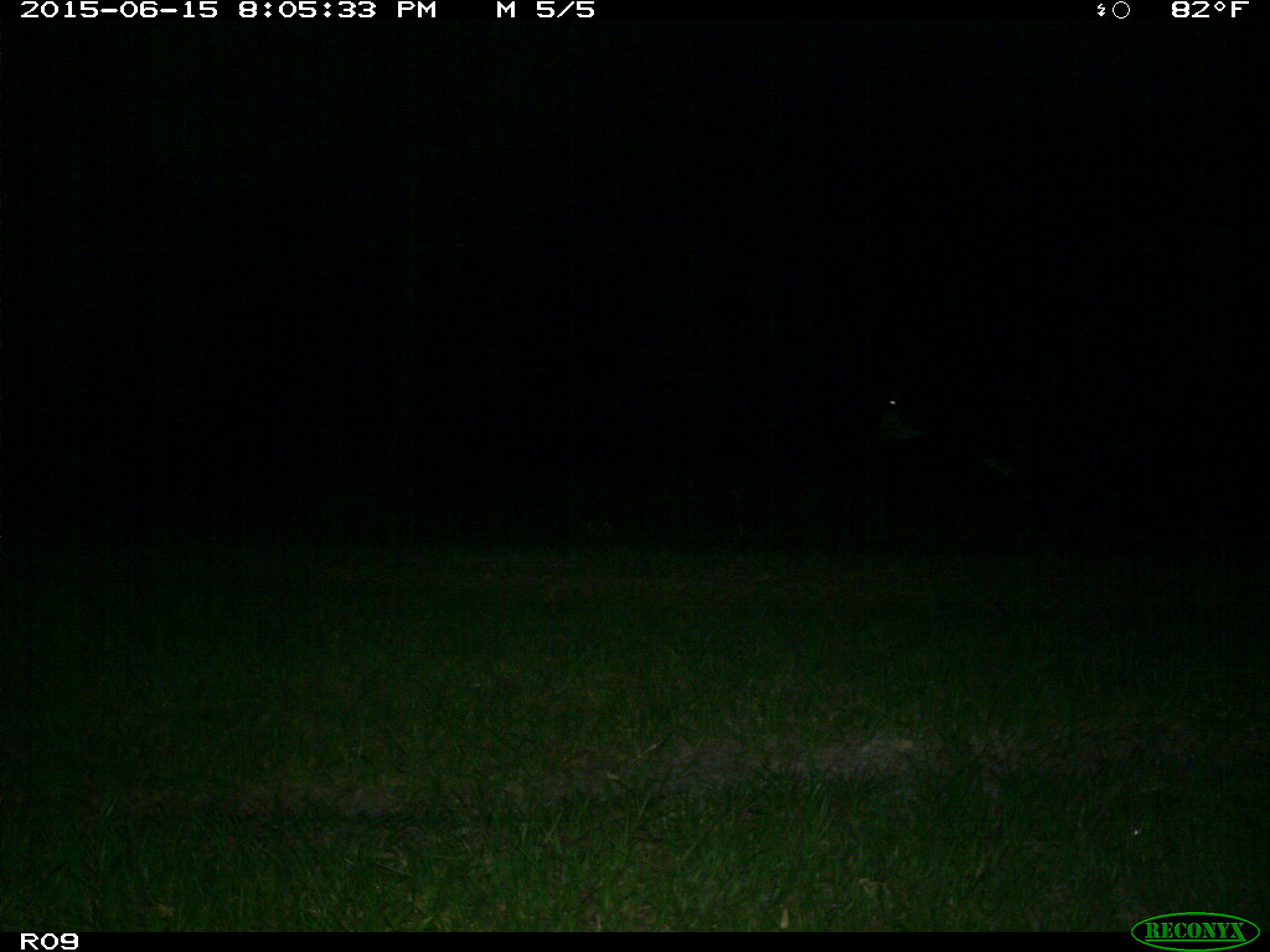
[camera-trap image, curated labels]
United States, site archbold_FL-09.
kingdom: Animalia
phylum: Chordata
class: Mammalia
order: Artiodactyla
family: Bovidae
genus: Bos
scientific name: Bos taurus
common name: domestic cow